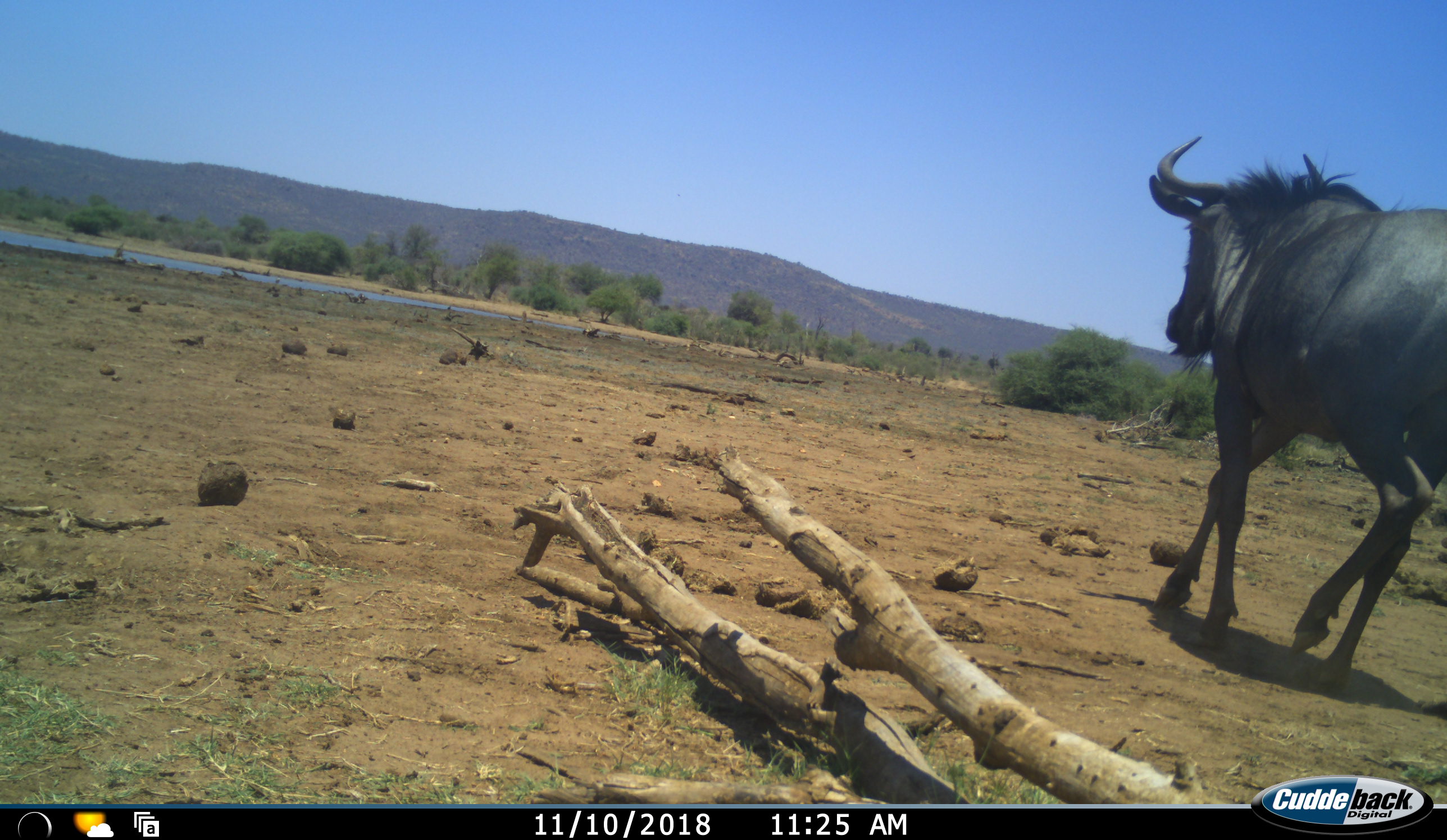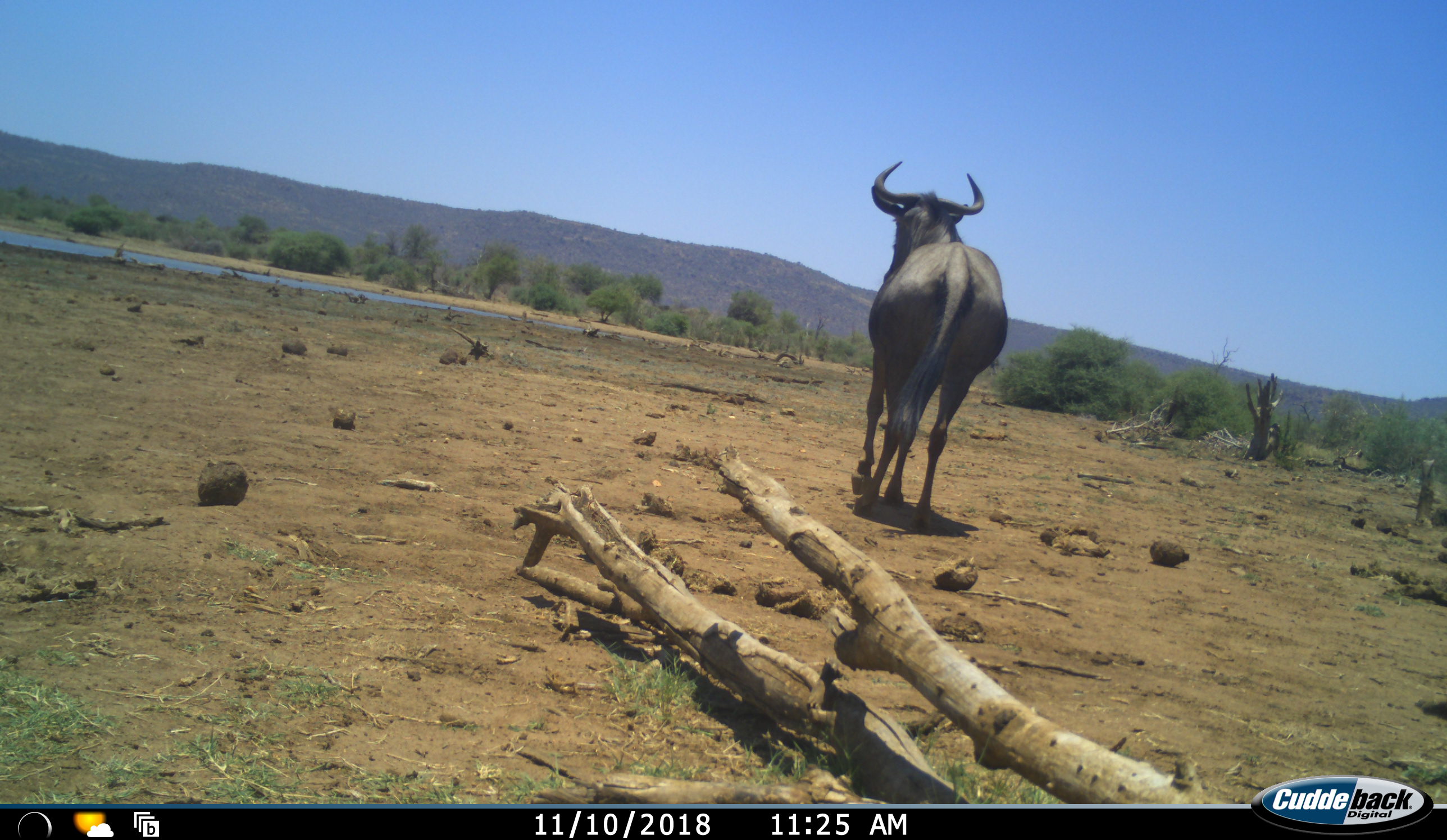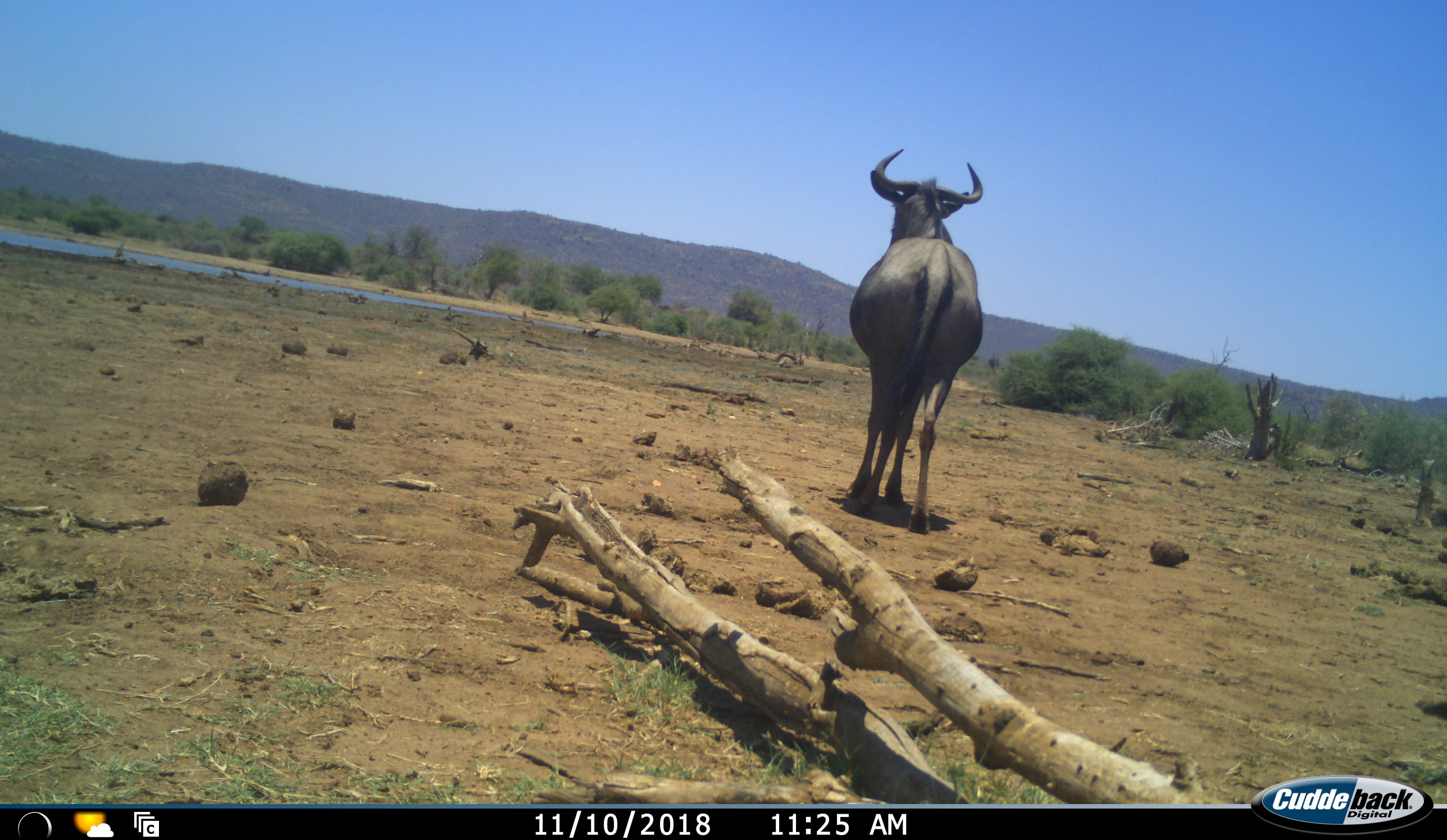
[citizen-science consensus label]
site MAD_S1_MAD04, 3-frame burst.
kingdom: Animalia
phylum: Chordata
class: Mammalia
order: Artiodactyla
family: Bovidae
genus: Connochaetes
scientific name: Connochaetes taurinus taurinus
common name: blue wildebeest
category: wildebeestblue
Wildebeestblue (blue wildebeest) (Connochaetes taurinus taurinus), count 1. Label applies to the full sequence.